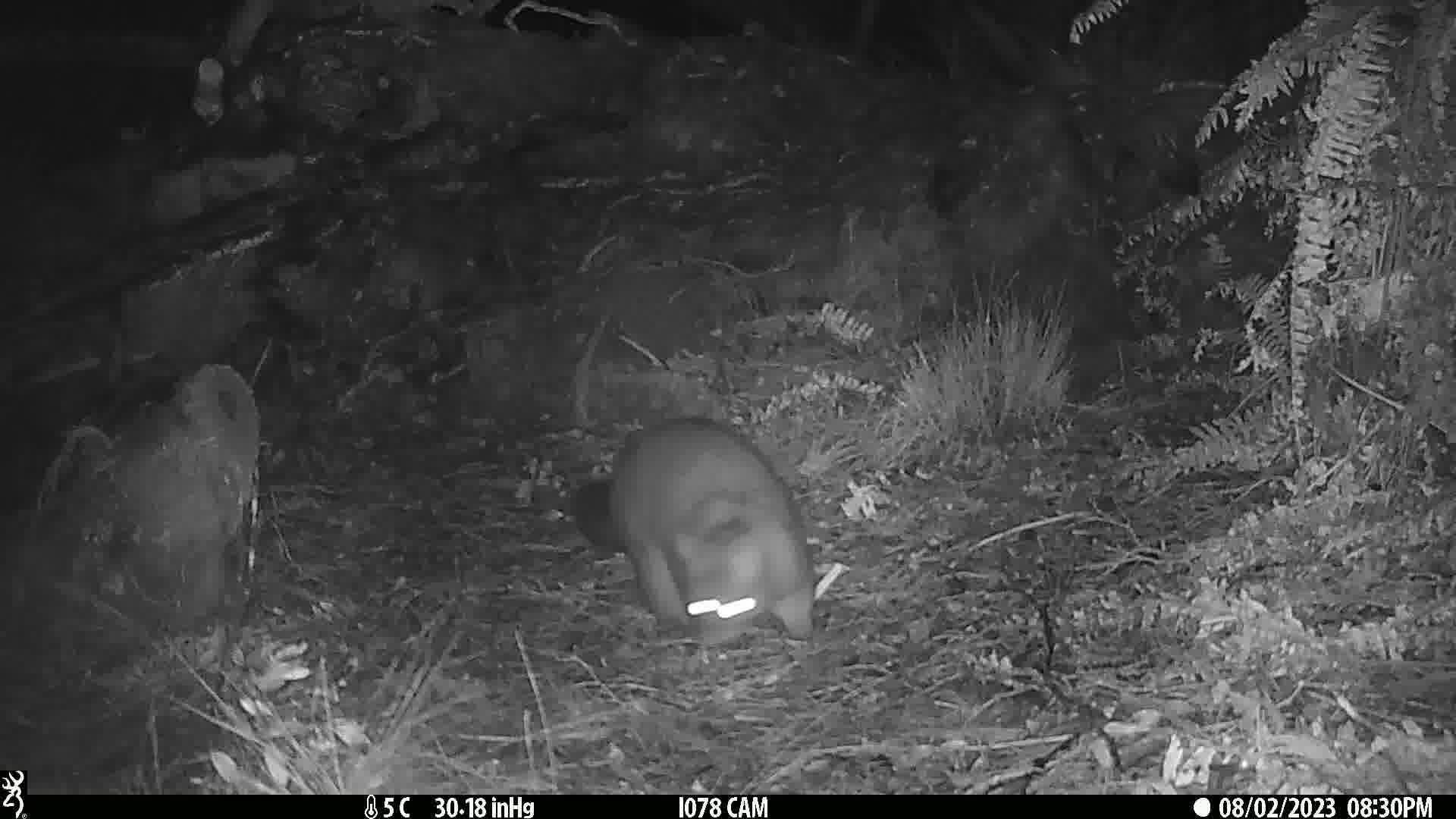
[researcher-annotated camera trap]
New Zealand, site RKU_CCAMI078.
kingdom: Animalia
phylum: Chordata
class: Mammalia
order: Diprotodontia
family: Phalangeridae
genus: Trichosurus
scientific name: Trichosurus vulpecula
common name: common brushtail possum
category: possum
Possum (common brushtail possum) (Trichosurus vulpecula).